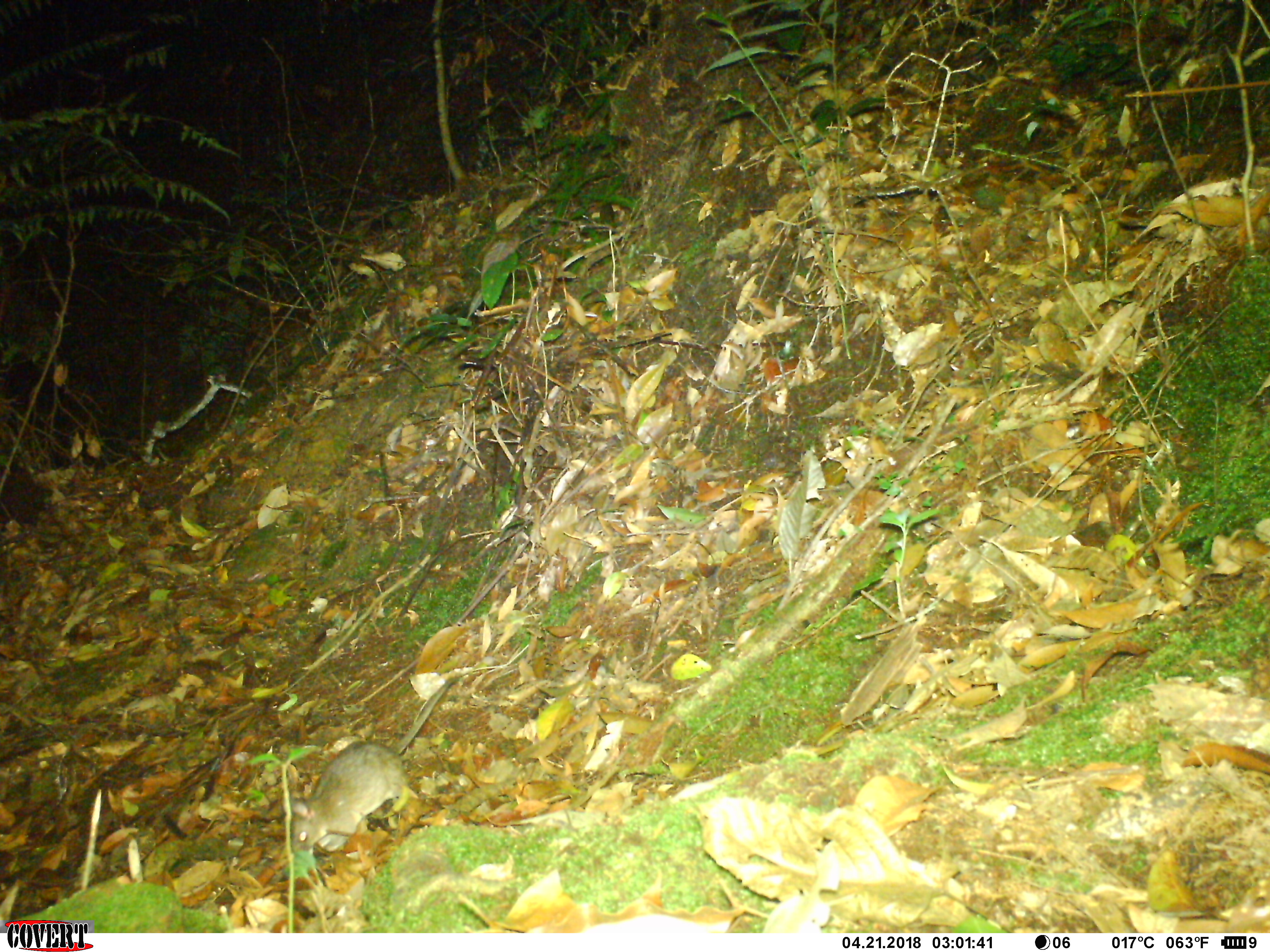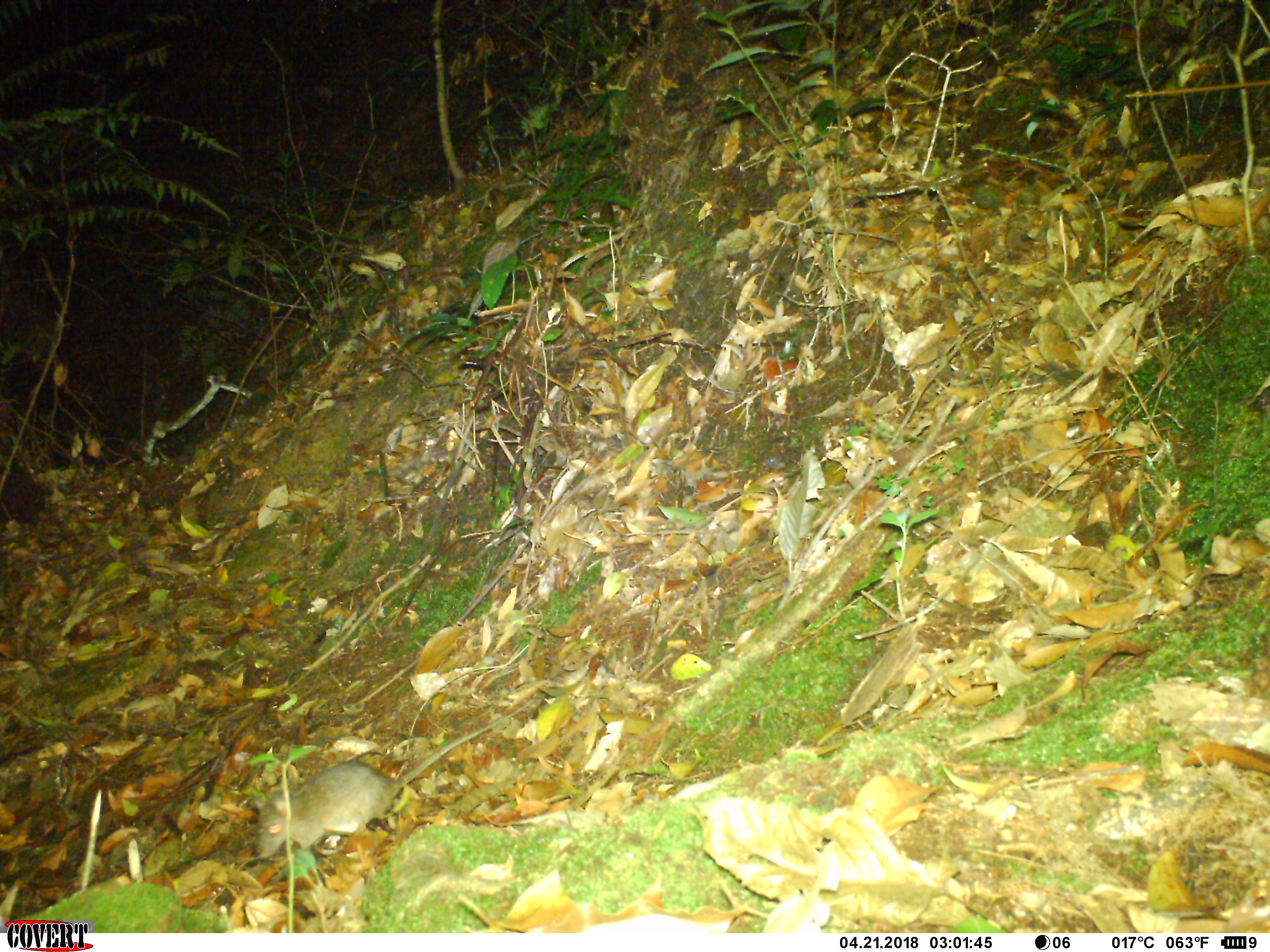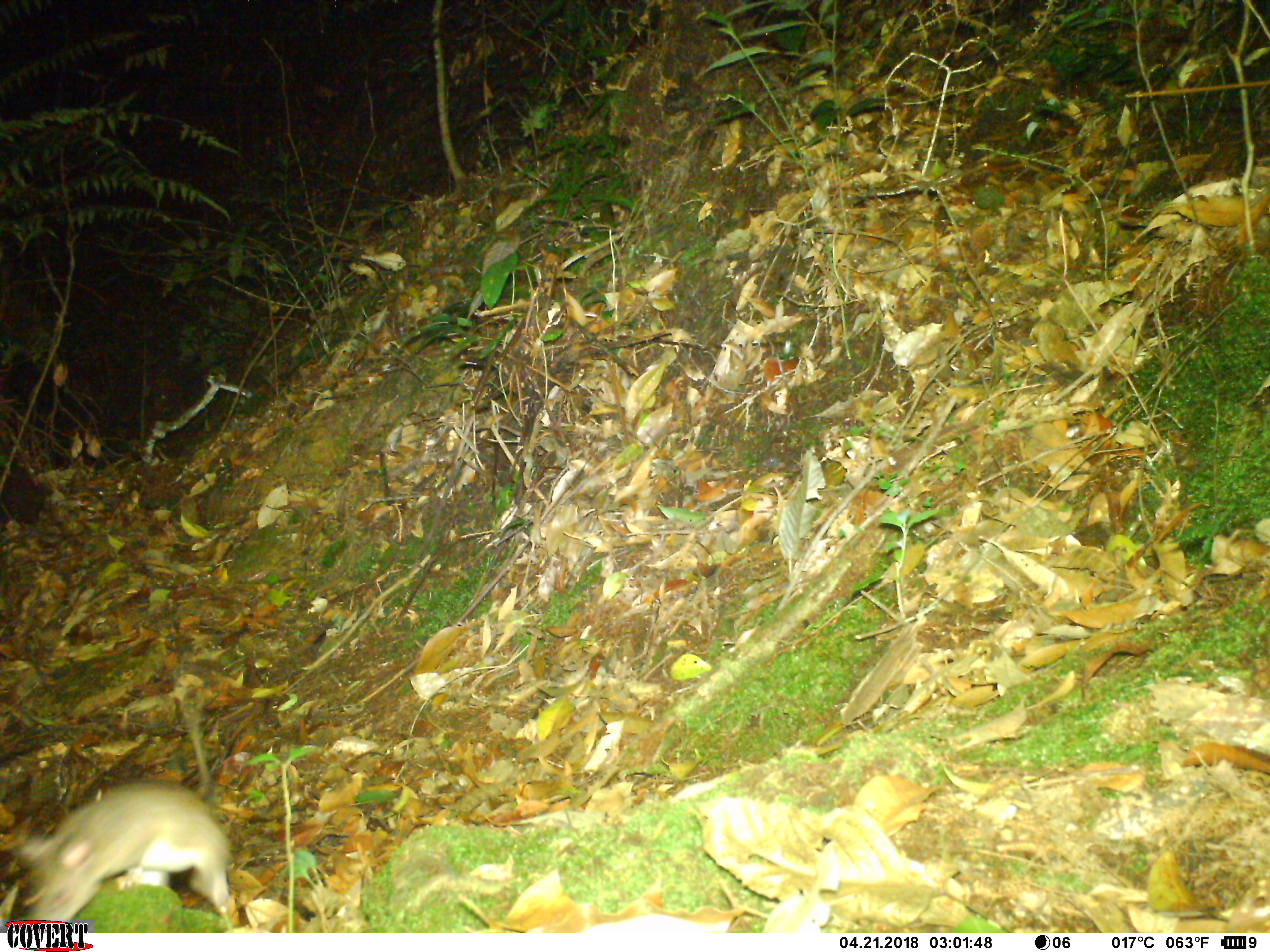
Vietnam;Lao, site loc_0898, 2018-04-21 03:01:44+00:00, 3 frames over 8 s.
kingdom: Animalia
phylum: Chordata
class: Mammalia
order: Rodentia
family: Muridae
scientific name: Muridae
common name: old-world mice and rats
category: unidentified murid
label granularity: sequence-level